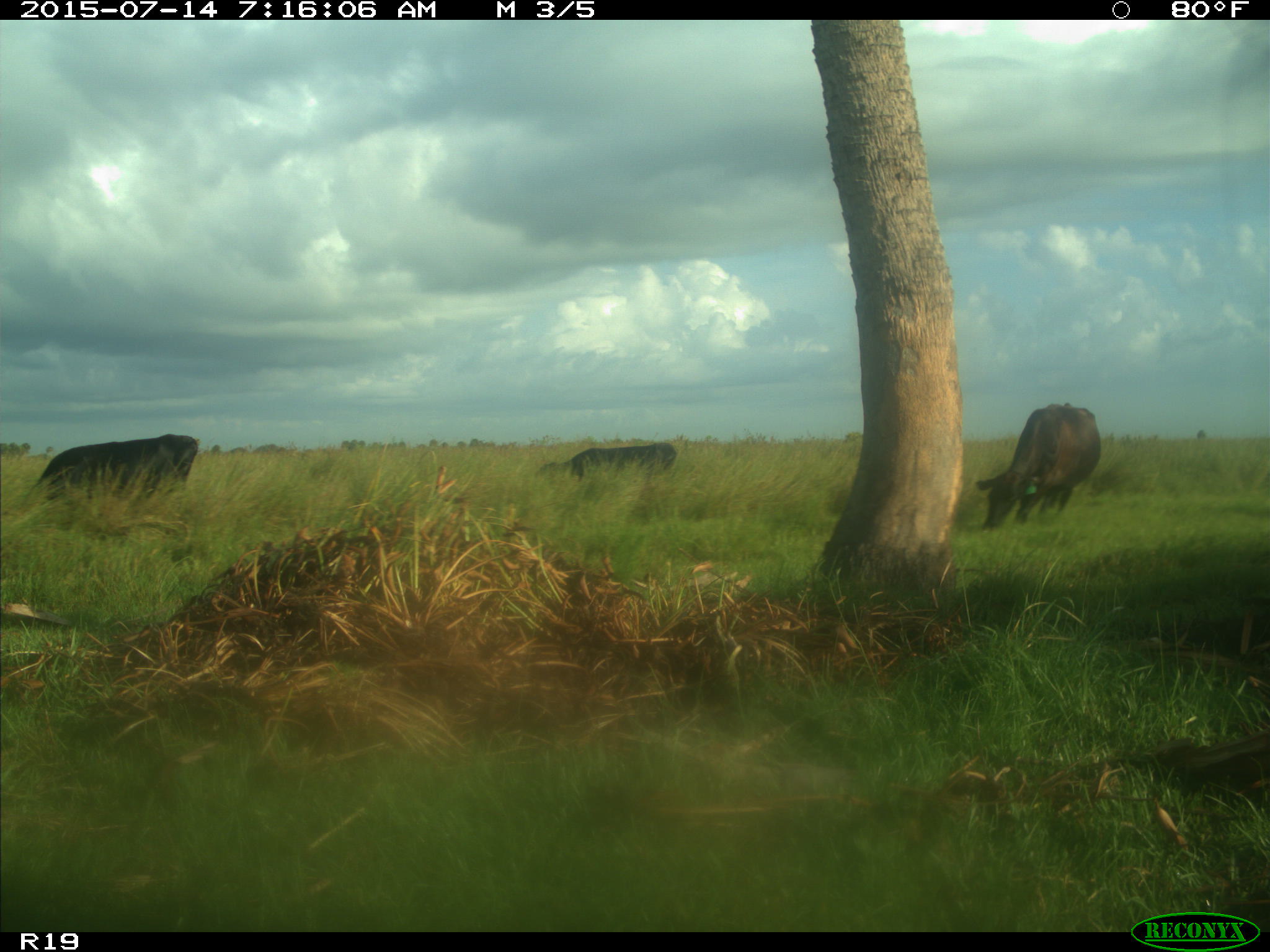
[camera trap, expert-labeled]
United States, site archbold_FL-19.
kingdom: Animalia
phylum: Chordata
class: Mammalia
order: Artiodactyla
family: Bovidae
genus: Bos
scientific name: Bos taurus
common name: domestic cow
Bos taurus (domestic cow).